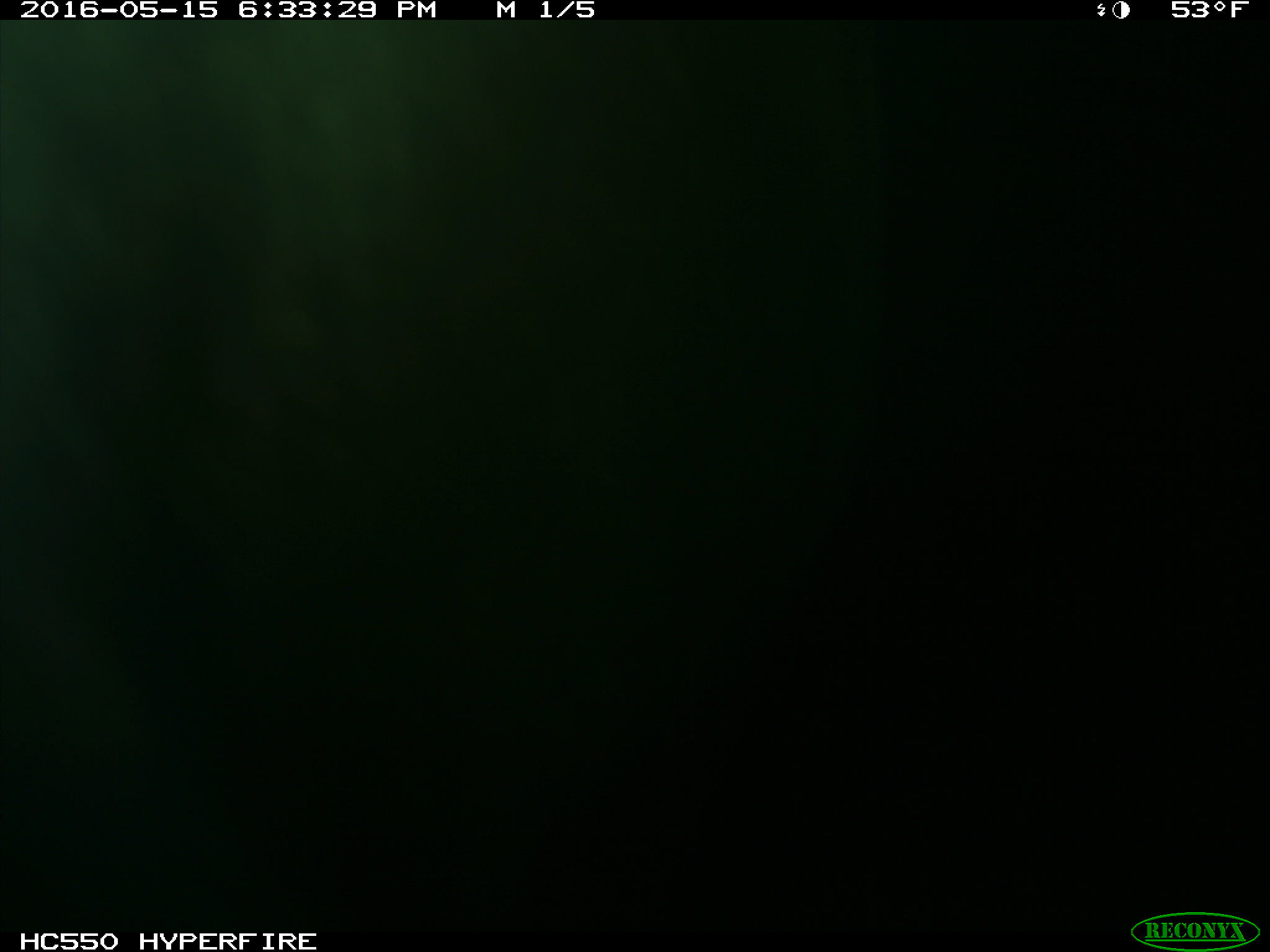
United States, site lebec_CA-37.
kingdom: Animalia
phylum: Chordata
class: Mammalia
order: Artiodactyla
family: Bovidae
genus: Bos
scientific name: Bos taurus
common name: domestic cow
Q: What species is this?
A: Bos taurus (domestic cow).